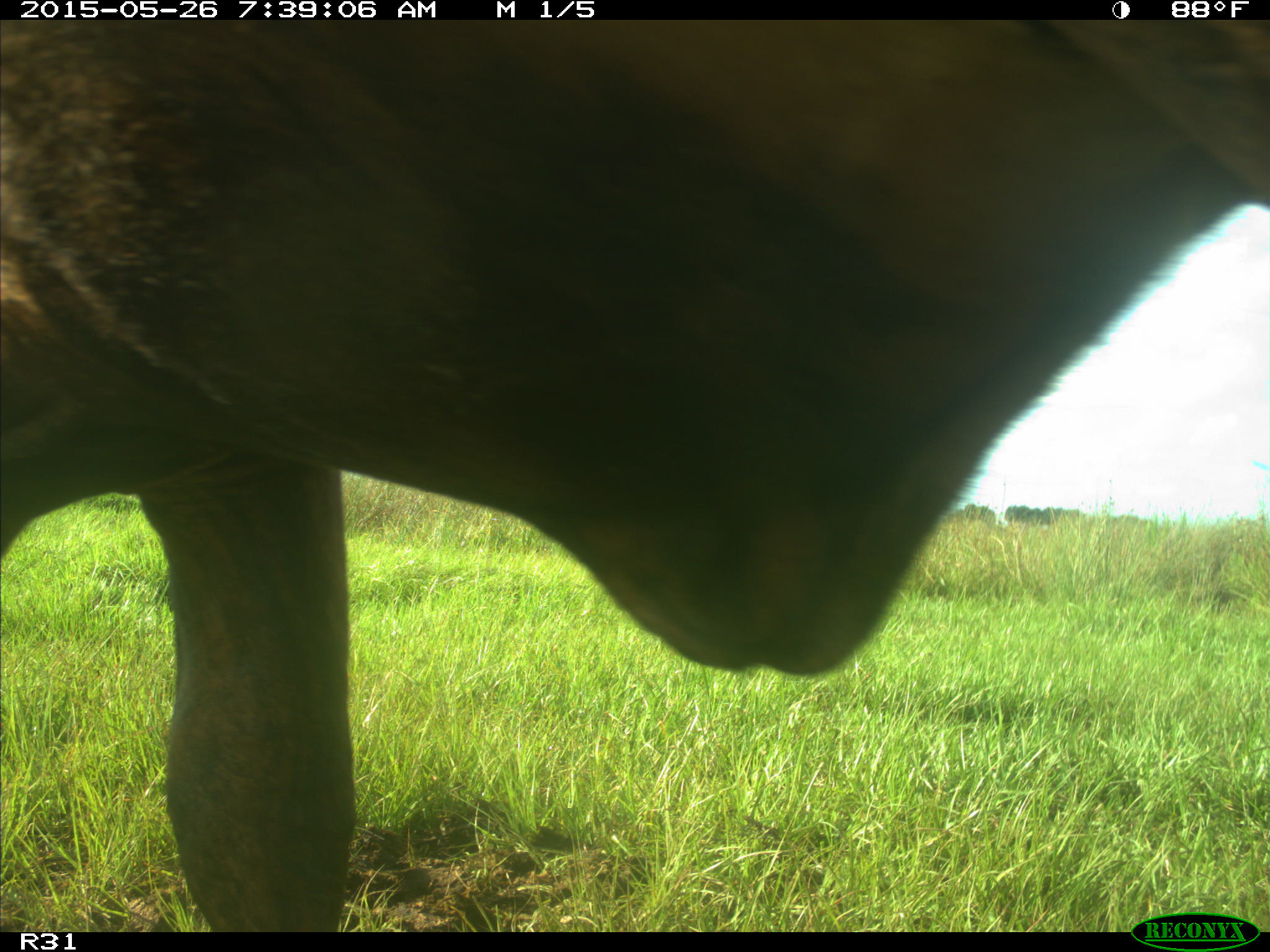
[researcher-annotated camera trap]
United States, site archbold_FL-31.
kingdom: Animalia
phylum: Chordata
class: Mammalia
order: Artiodactyla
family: Bovidae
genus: Bos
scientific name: Bos taurus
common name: domestic cow